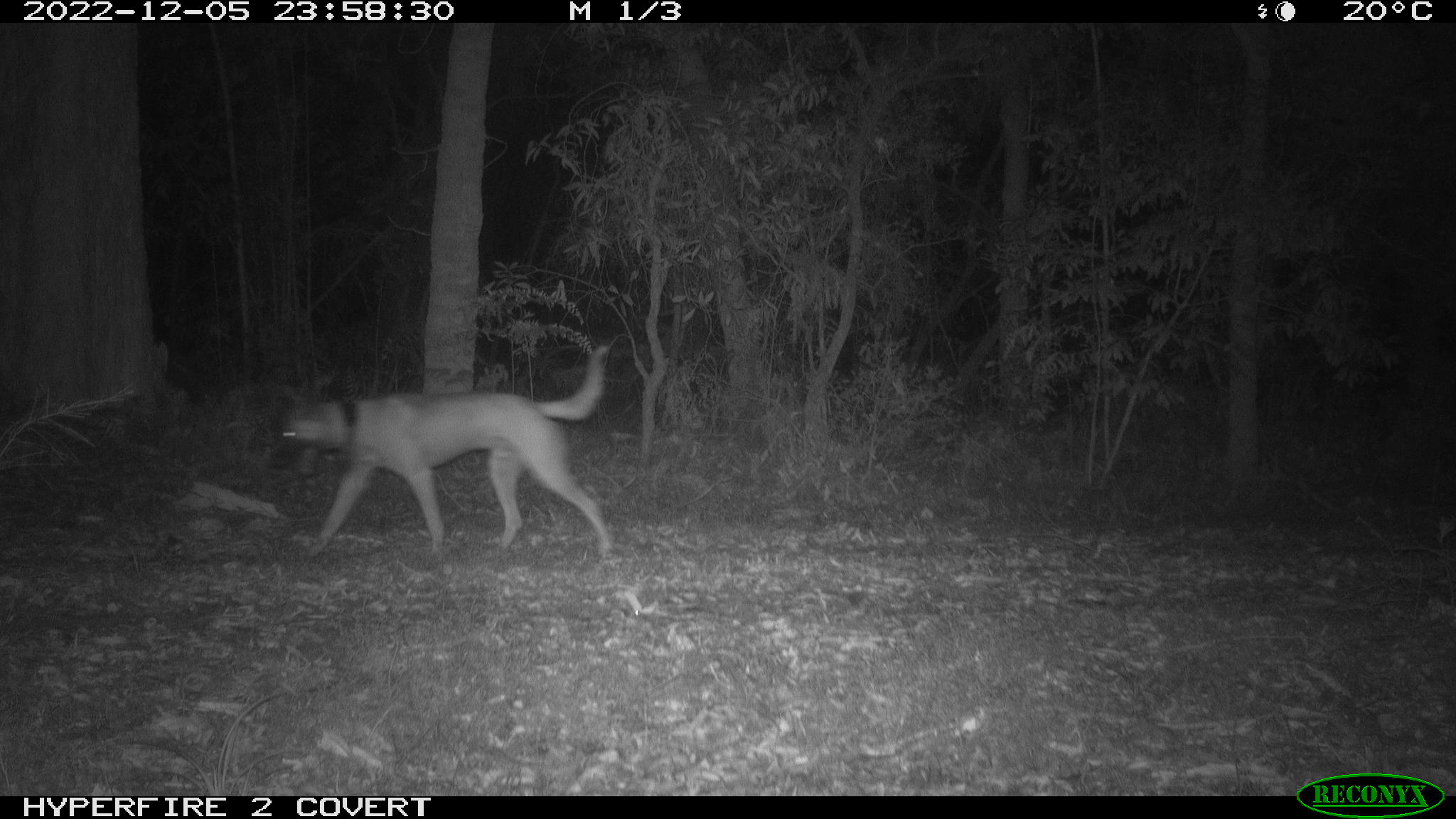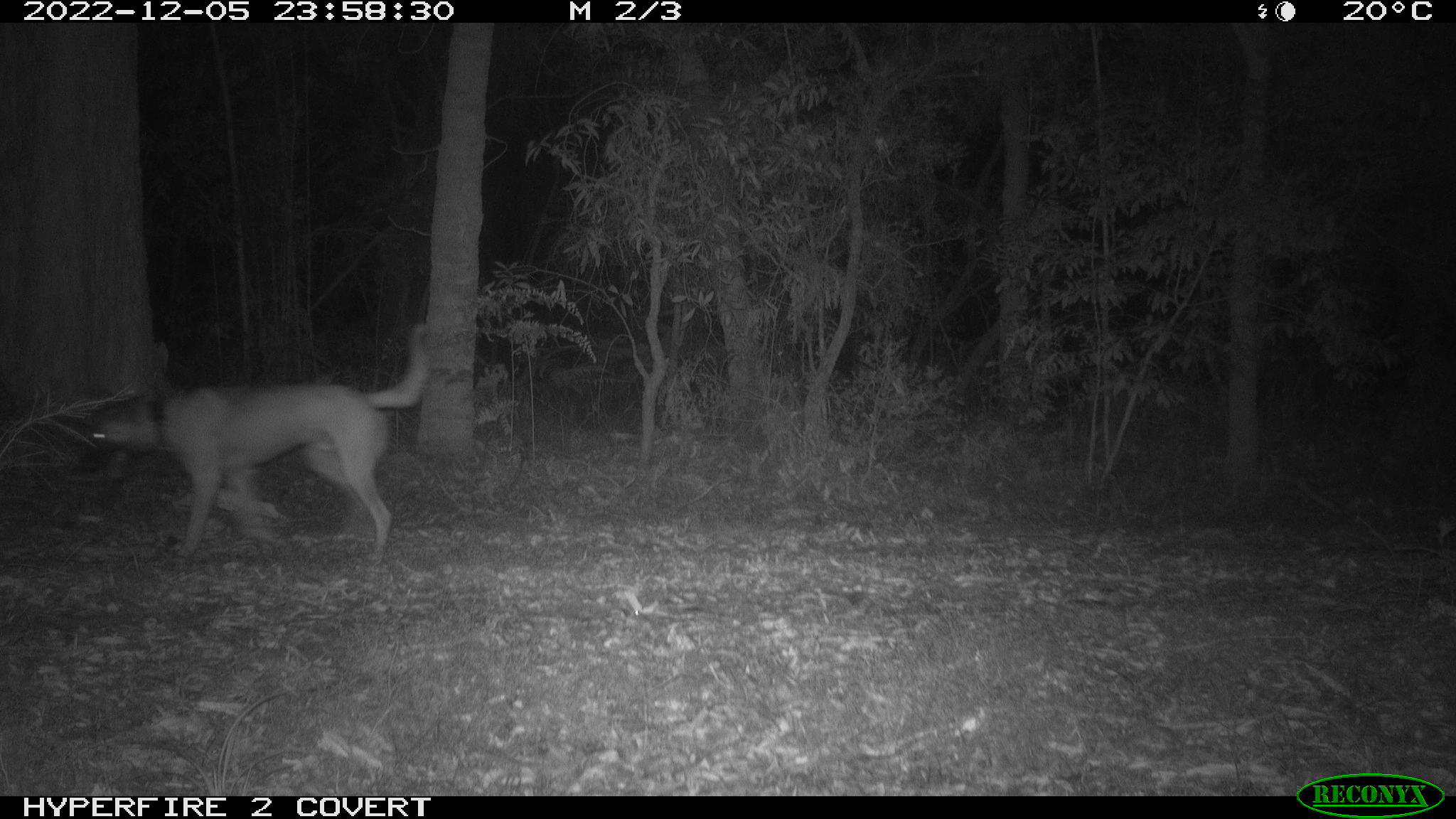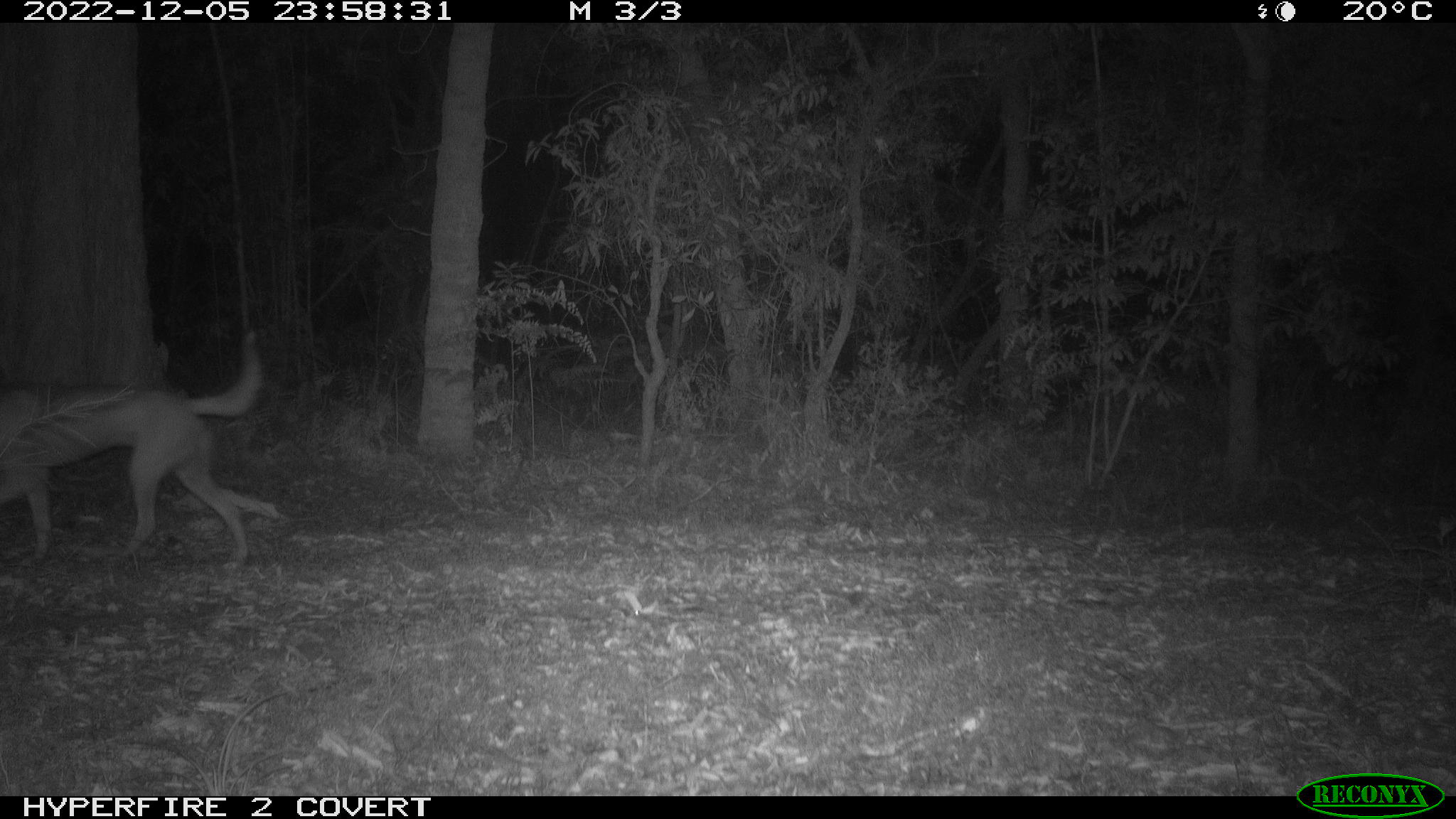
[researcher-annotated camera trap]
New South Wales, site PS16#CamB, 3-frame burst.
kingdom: Animalia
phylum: Chordata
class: Mammalia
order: Carnivora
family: Canidae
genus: Canis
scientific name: Canis familiaris dingo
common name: dingo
Dingo (Canis familiaris dingo).